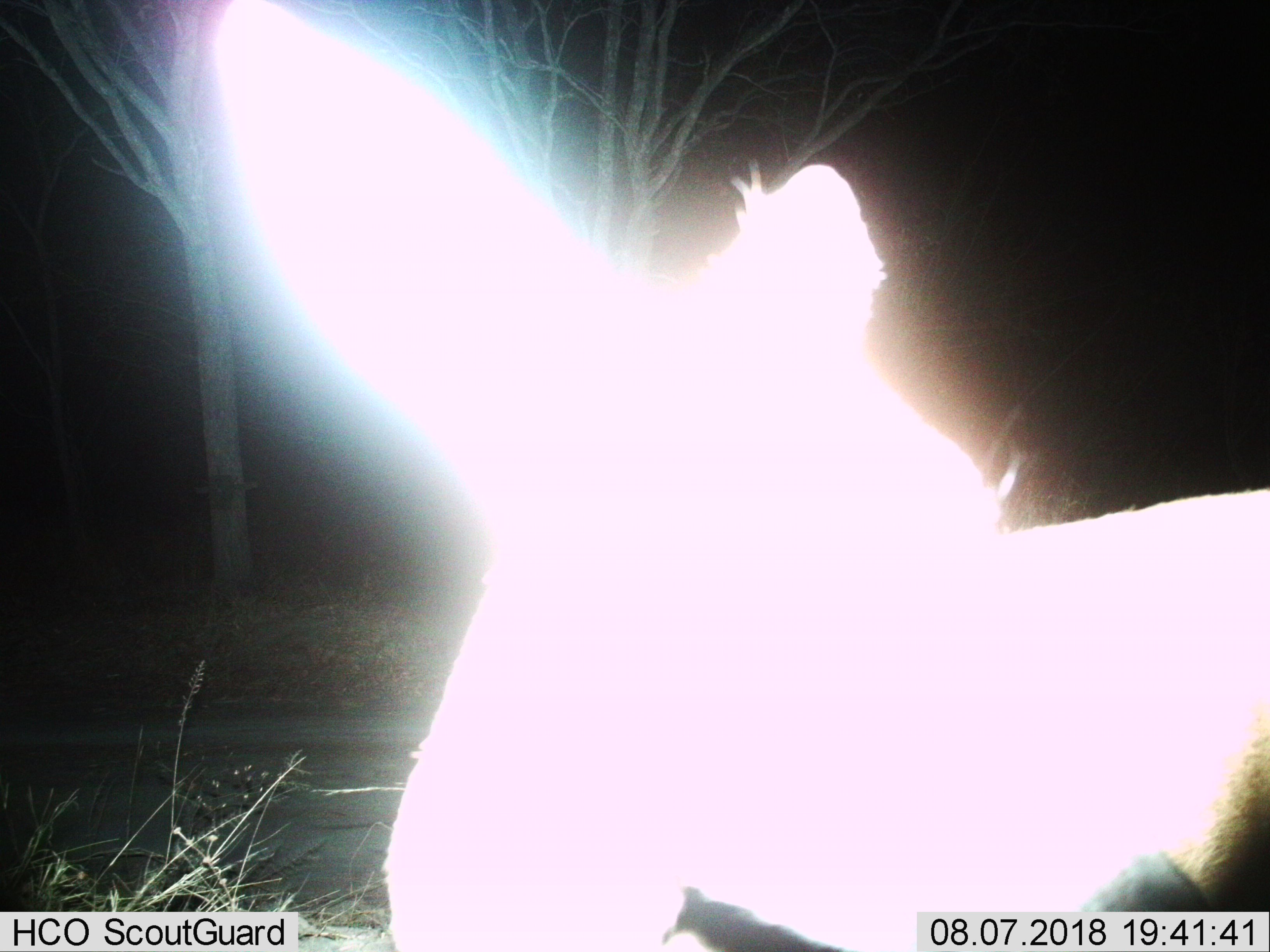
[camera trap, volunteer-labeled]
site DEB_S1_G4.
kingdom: Animalia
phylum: Chordata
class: Mammalia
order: Artiodactyla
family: Bovidae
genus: Aepyceros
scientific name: Aepyceros melampus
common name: impala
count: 1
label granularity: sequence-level